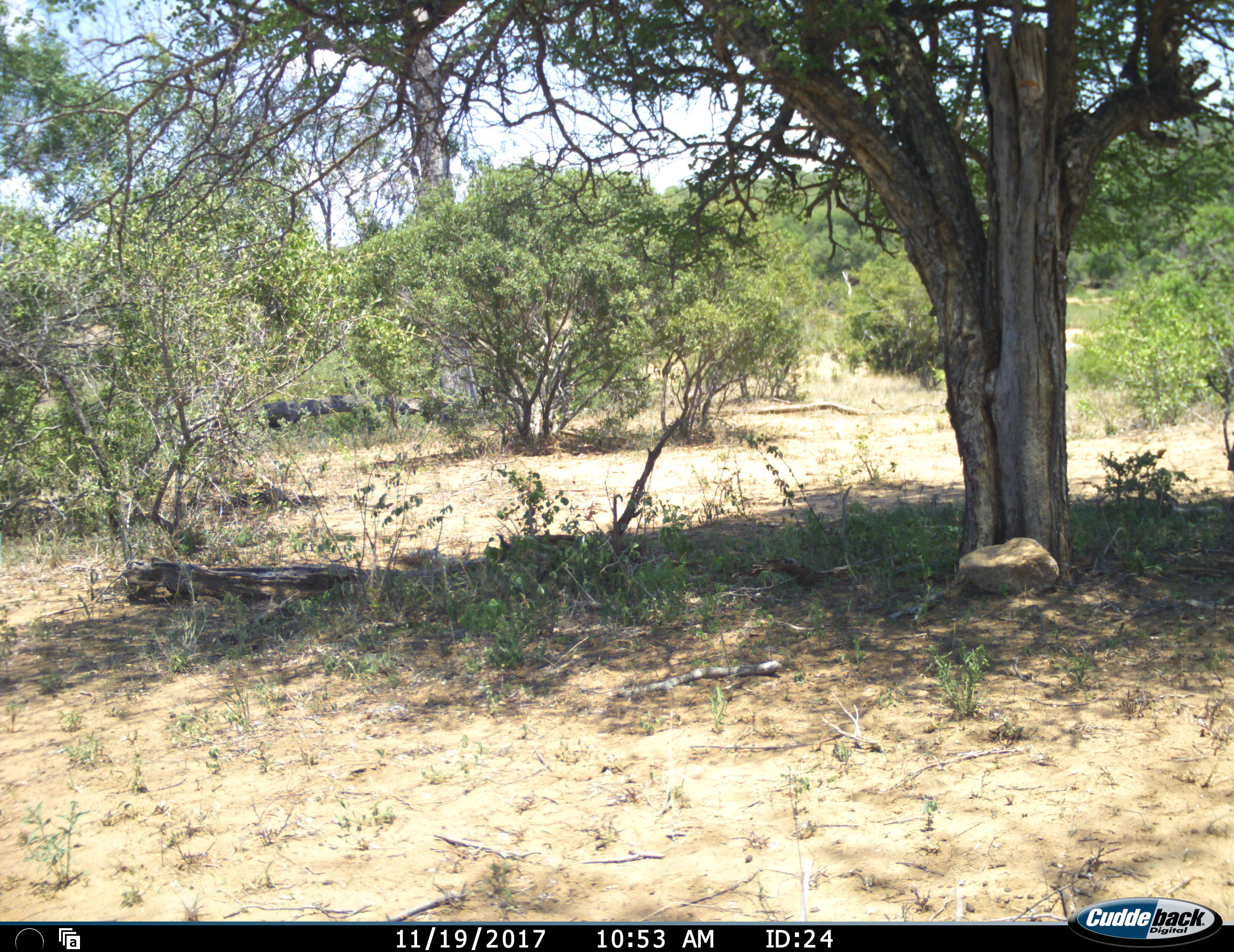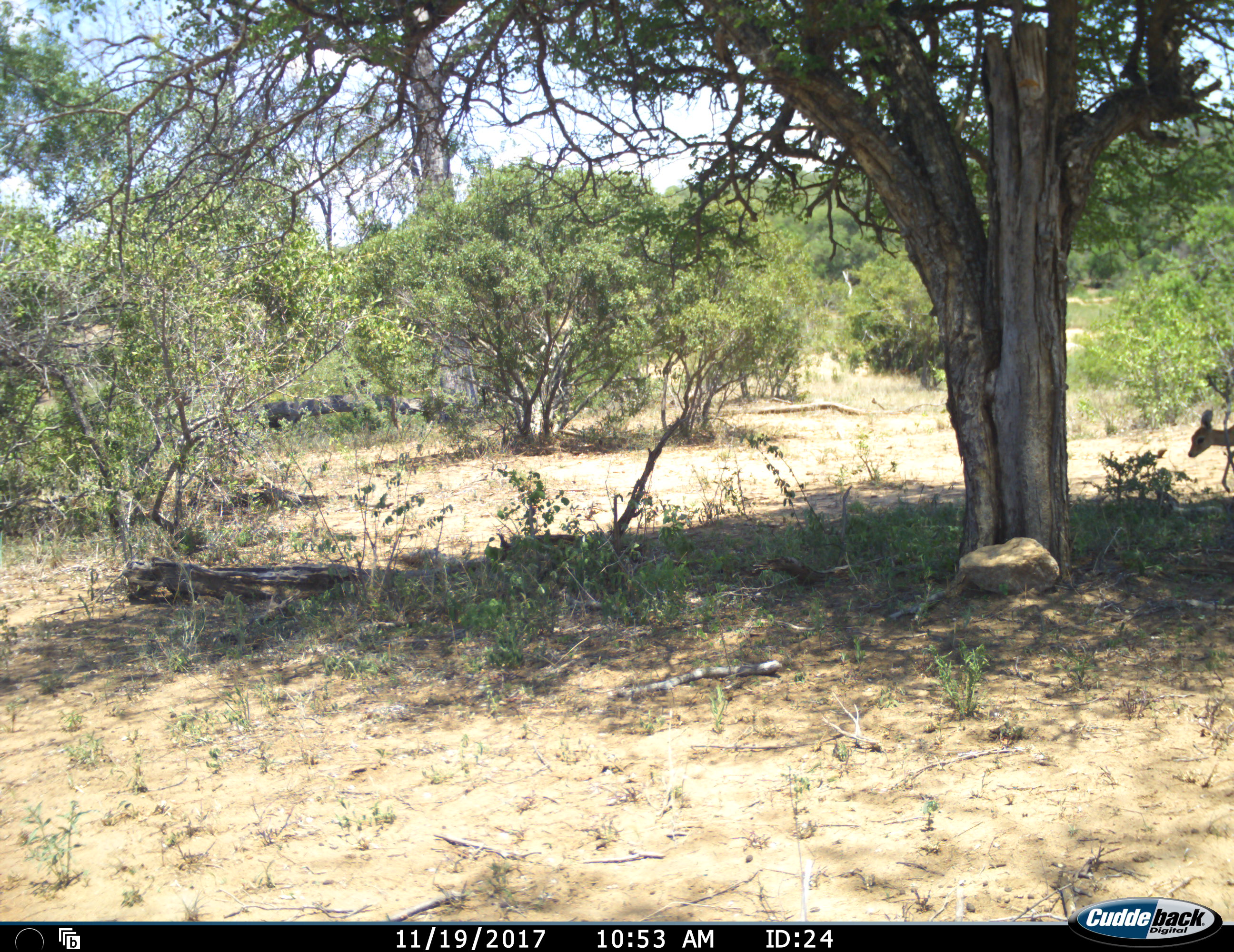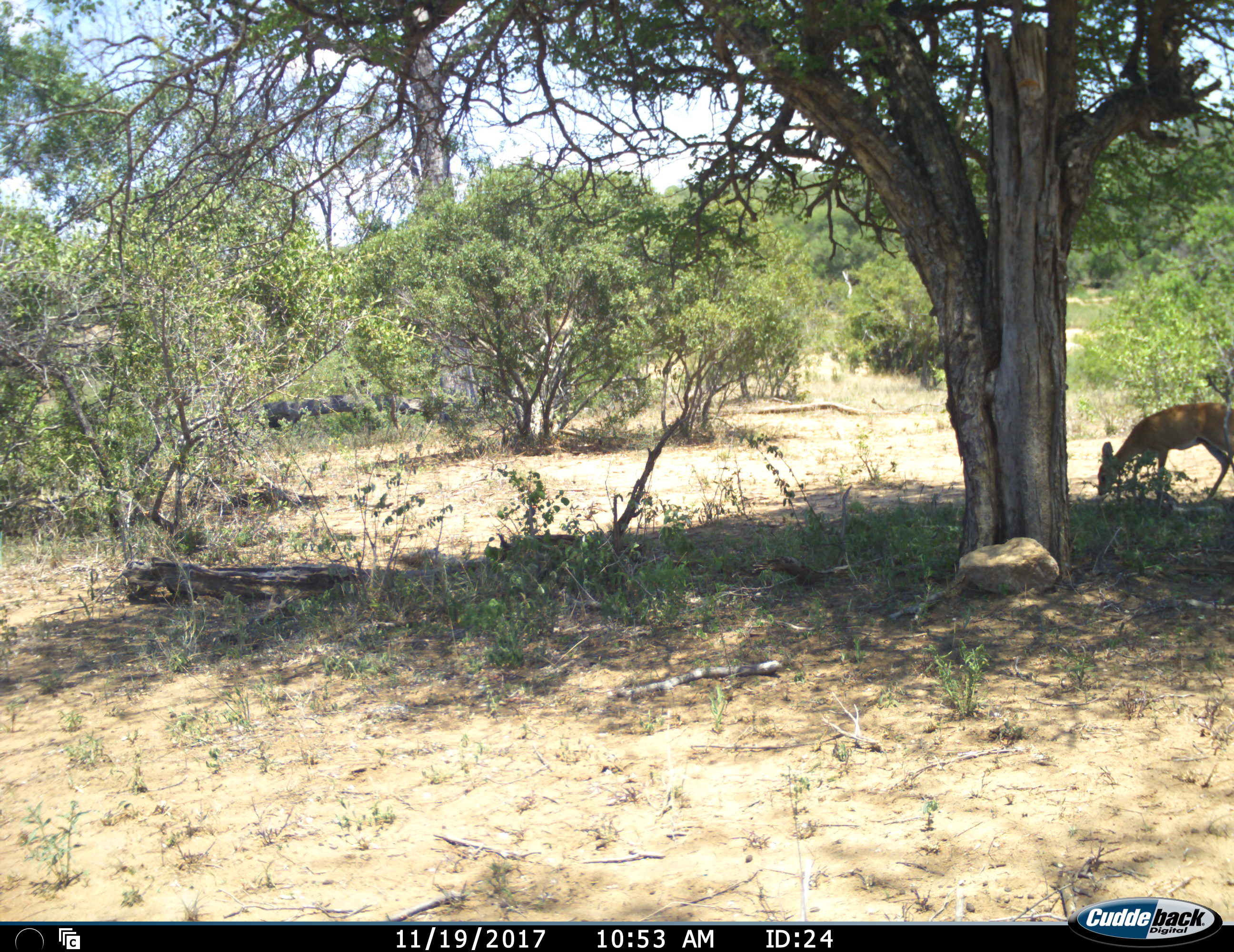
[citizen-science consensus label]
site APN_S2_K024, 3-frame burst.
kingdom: Animalia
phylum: Chordata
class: Mammalia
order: Artiodactyla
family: Bovidae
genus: Raphicerus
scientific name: Raphicerus campestris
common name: steenbok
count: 1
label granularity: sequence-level